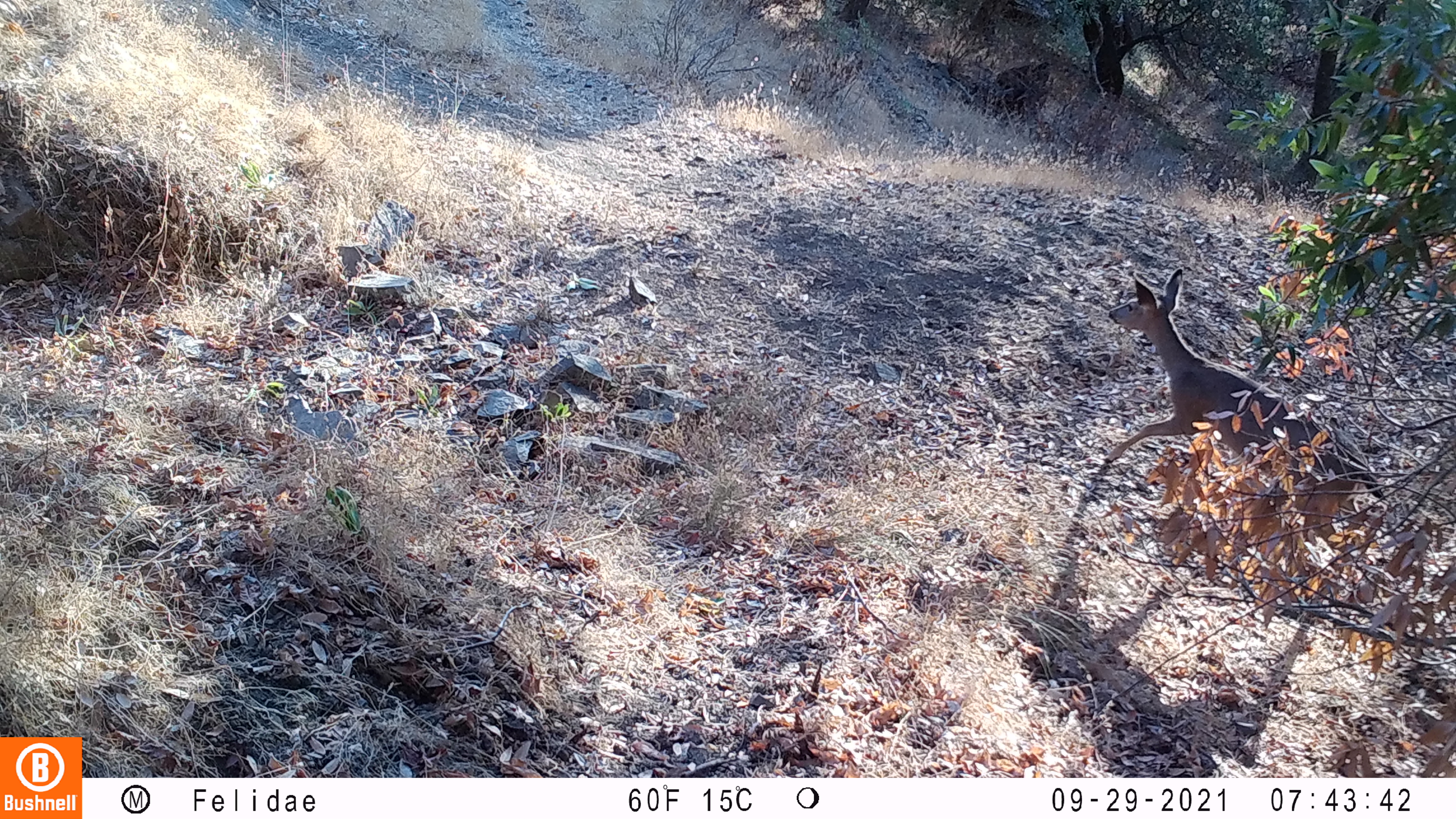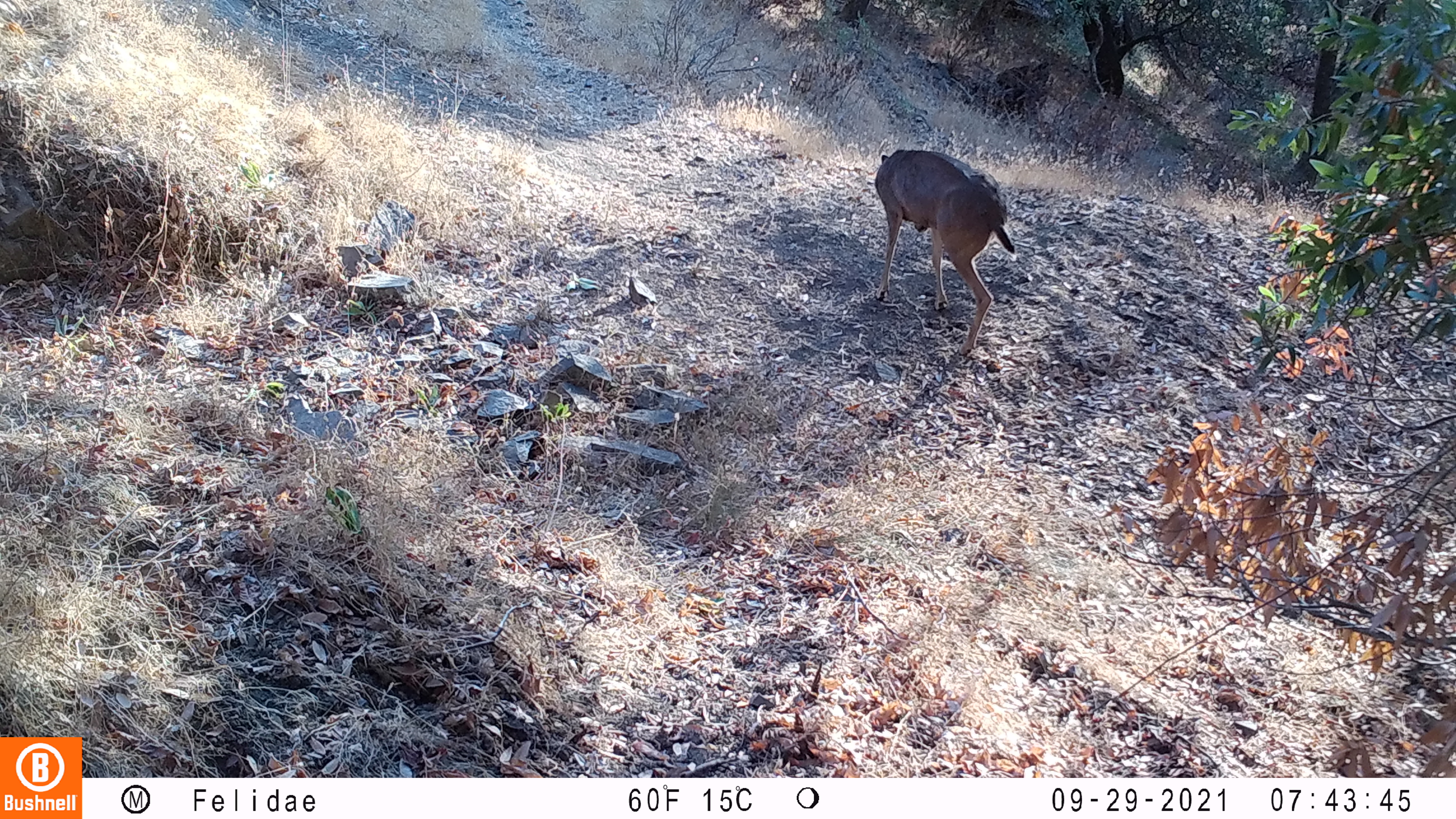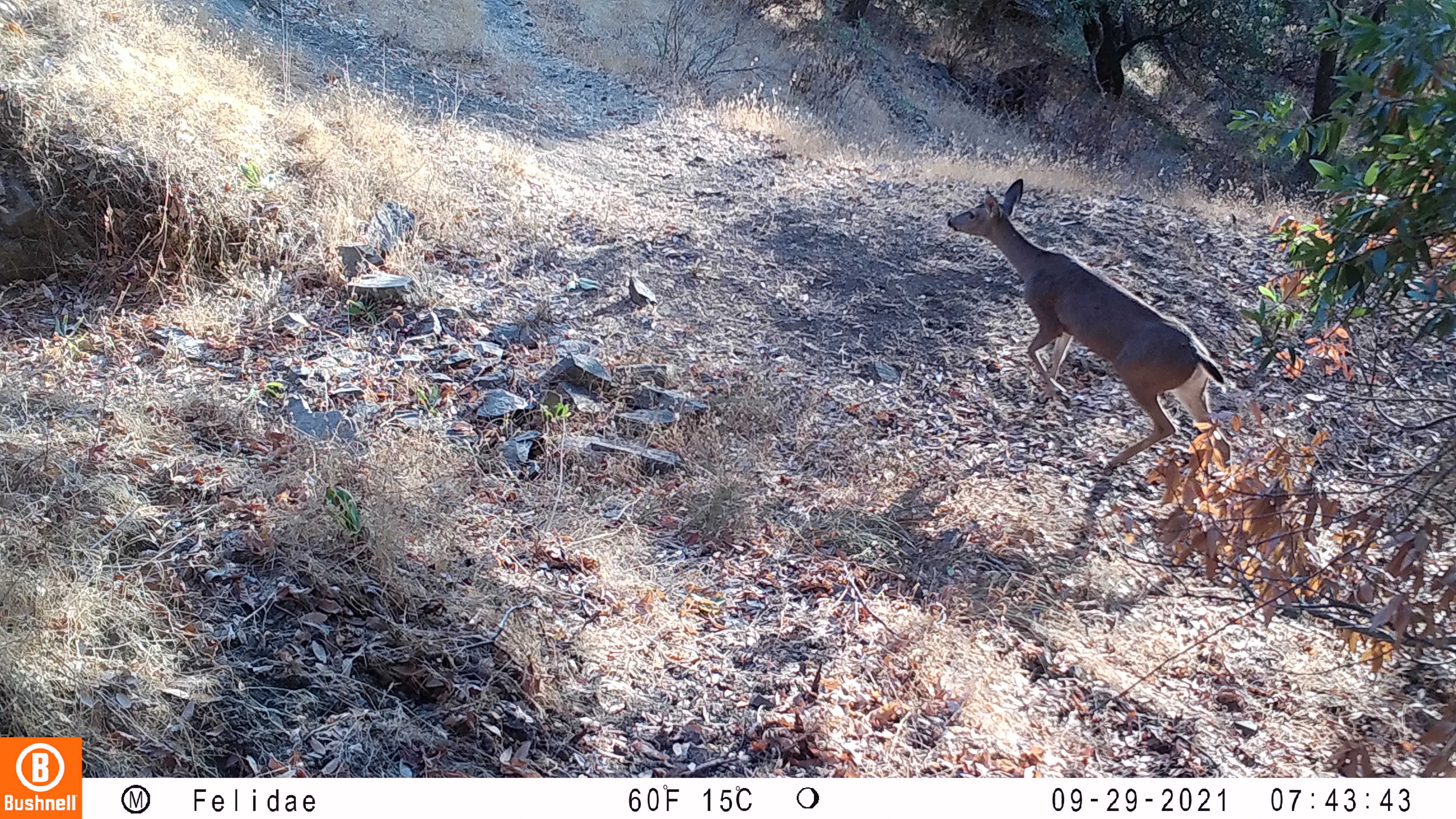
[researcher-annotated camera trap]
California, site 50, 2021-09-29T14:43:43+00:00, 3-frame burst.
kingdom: Animalia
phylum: Chordata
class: Mammalia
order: Artiodactyla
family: Cervidae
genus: Odocoileus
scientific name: Odocoileus hemionus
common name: mule deer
Mule deer (Odocoileus hemionus).